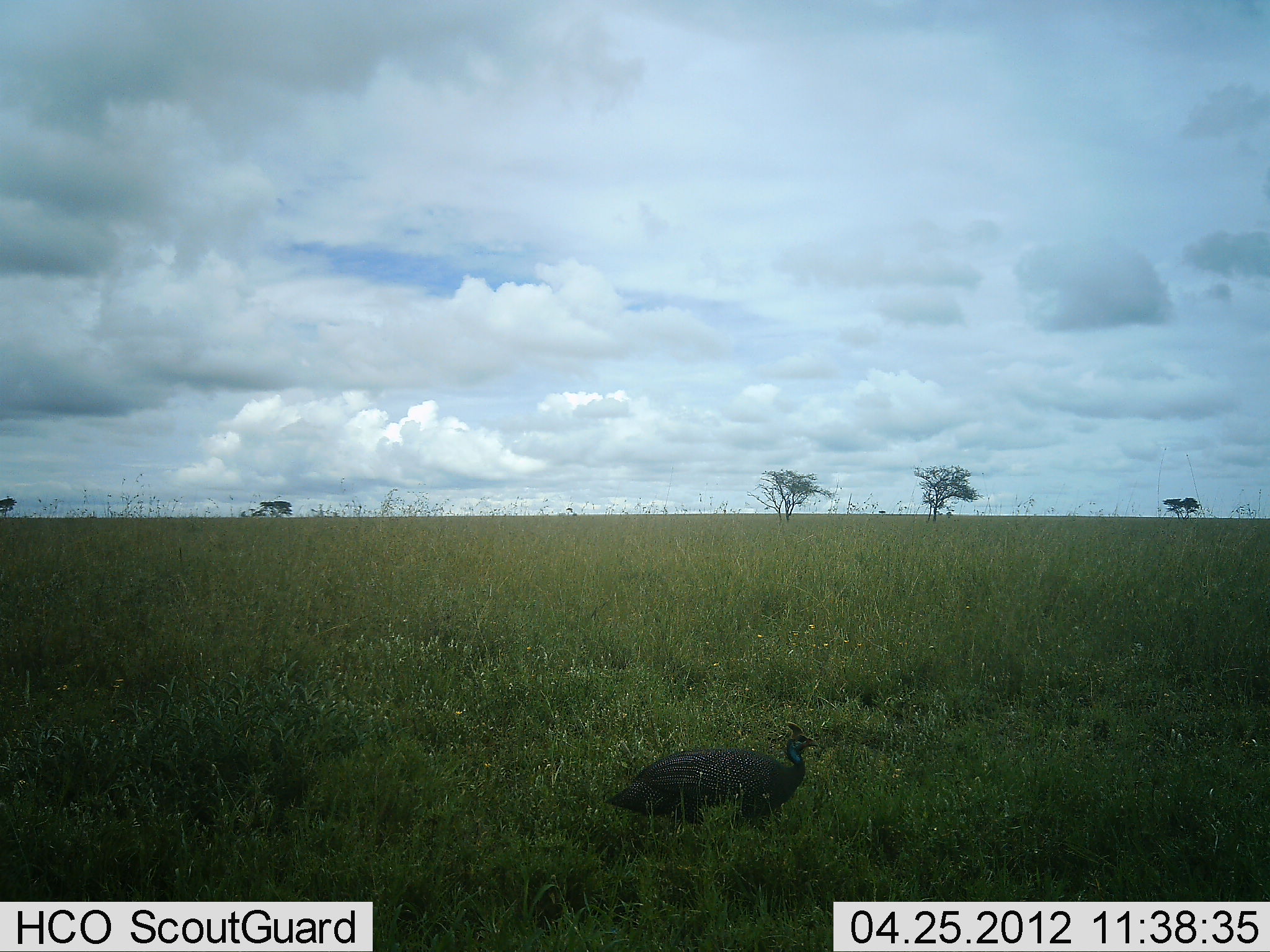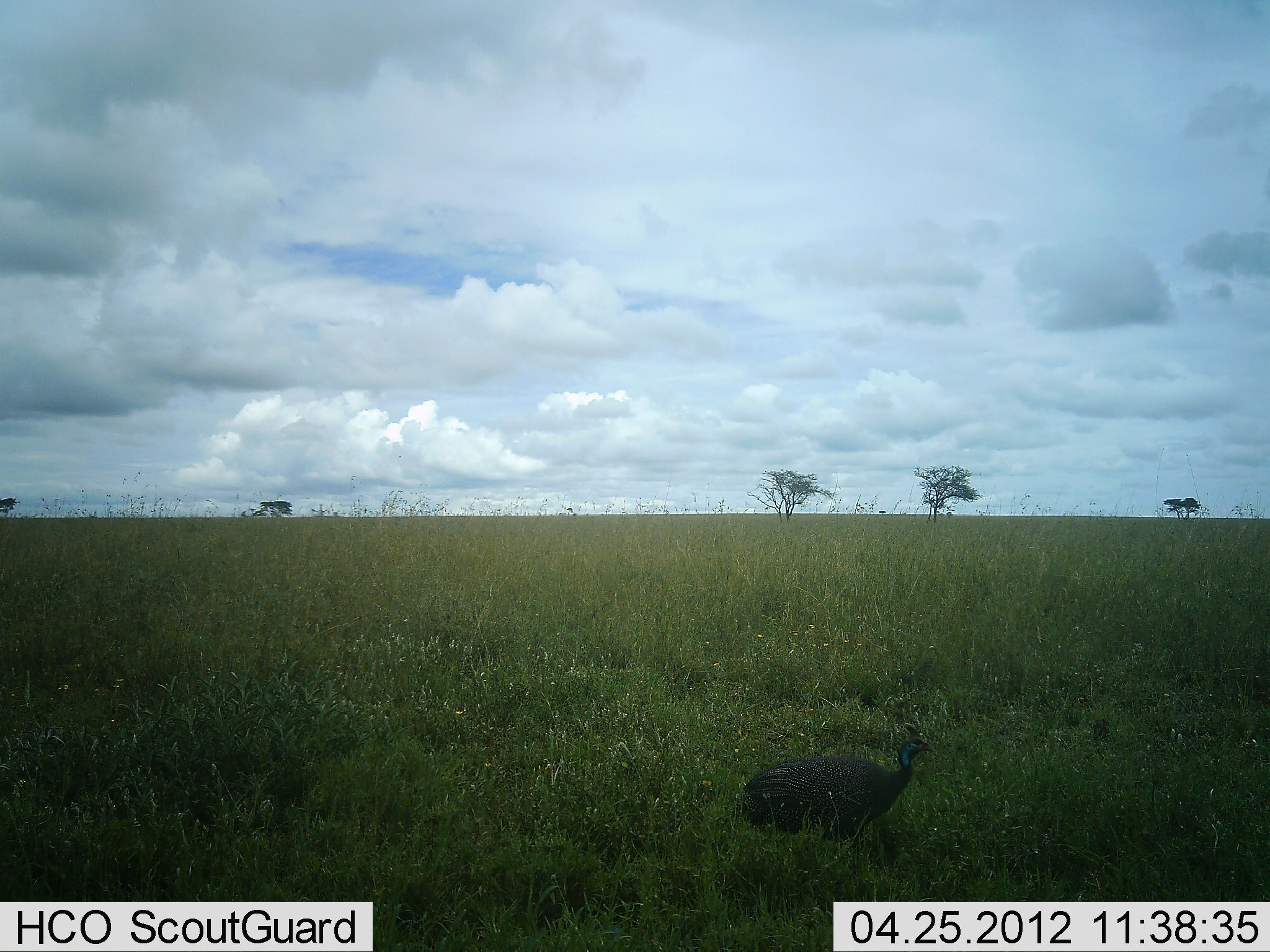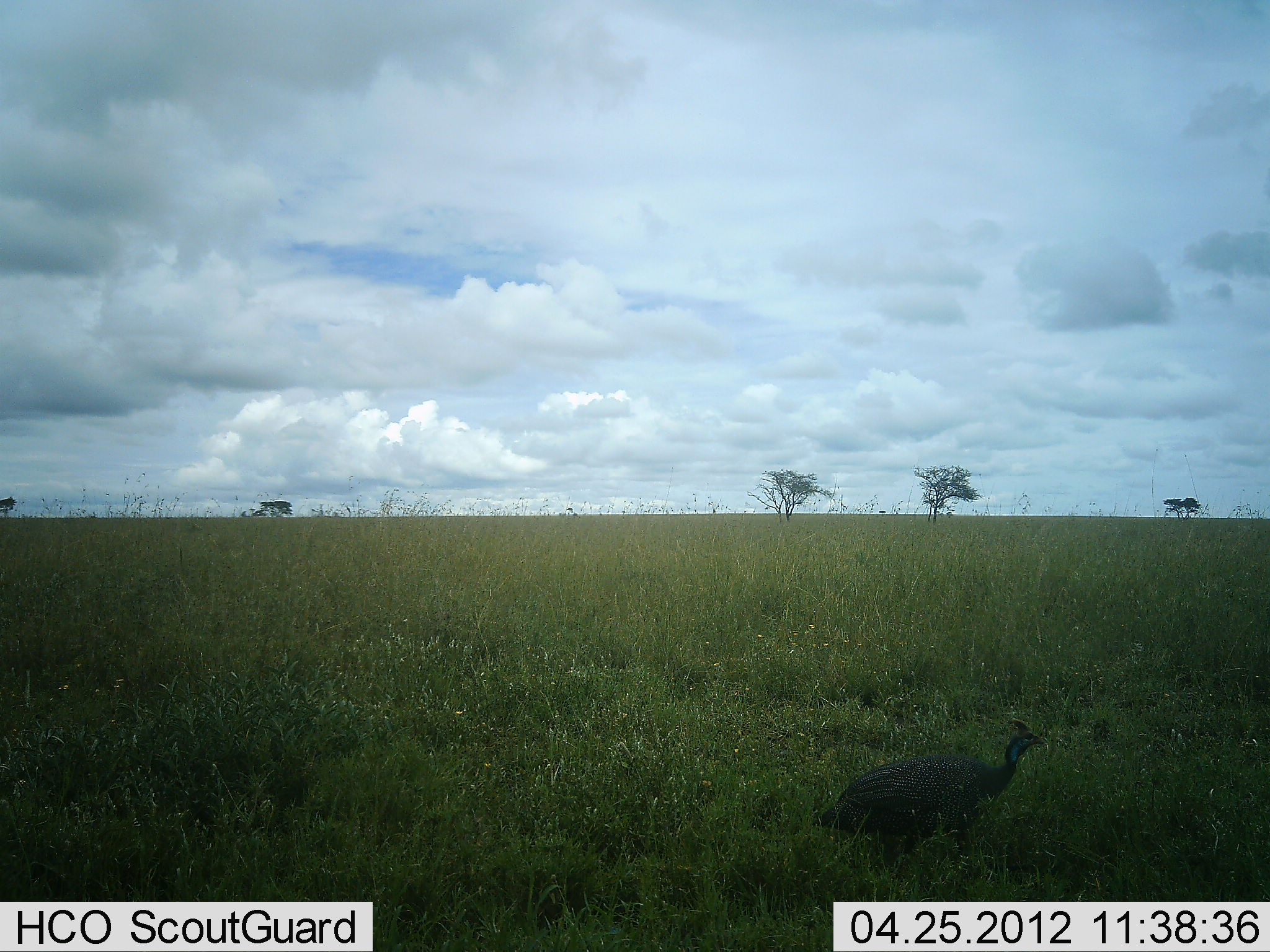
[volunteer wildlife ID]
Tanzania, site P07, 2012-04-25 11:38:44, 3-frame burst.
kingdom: Animalia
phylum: Chordata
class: Aves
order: Galliformes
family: Numididae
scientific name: Numididae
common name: guinea fowl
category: guineafowl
Guineafowl (guinea fowl) (Numididae), count 1. Behavior (volunteer vote fractions): standing 7%, resting 0%, moving 93%, interacting 0%. Young present (vote fraction): 0%. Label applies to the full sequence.